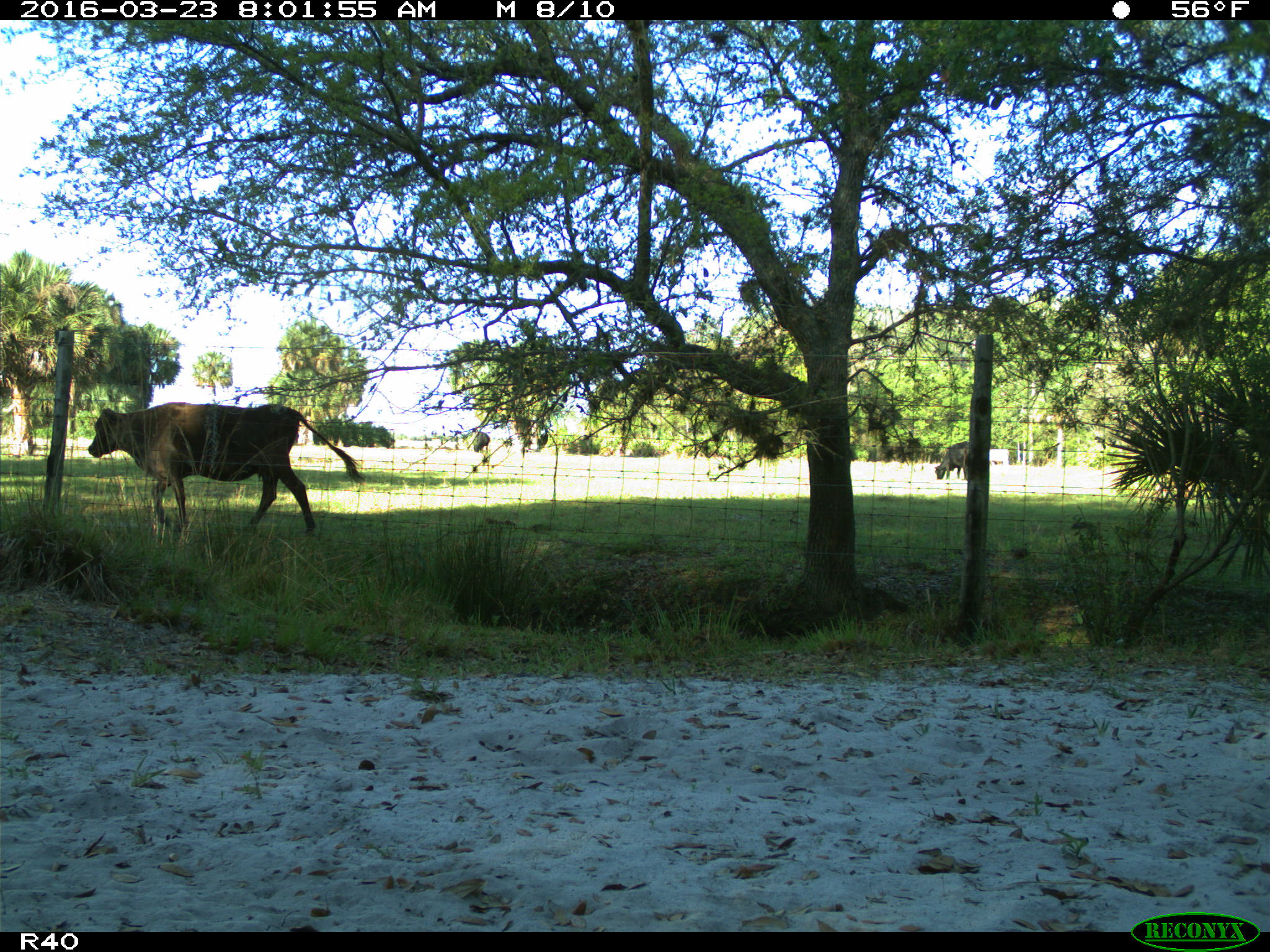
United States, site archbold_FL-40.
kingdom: Animalia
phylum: Chordata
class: Mammalia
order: Artiodactyla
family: Bovidae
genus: Bos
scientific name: Bos taurus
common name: domestic cow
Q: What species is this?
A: Bos taurus (domestic cow).